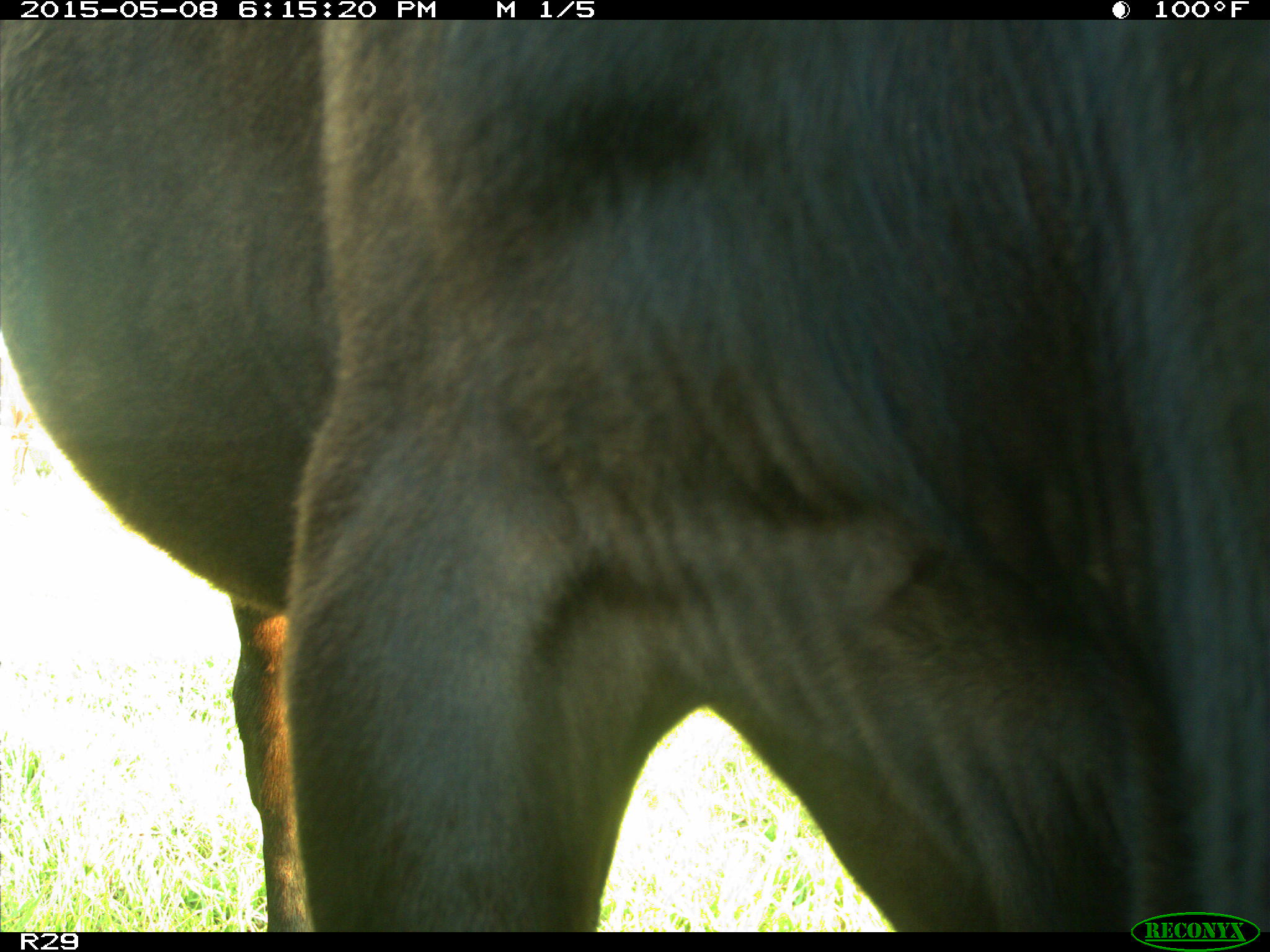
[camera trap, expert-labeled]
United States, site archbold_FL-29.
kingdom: Animalia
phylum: Chordata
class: Mammalia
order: Artiodactyla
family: Bovidae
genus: Bos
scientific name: Bos taurus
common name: domestic cow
Bos taurus (domestic cow).